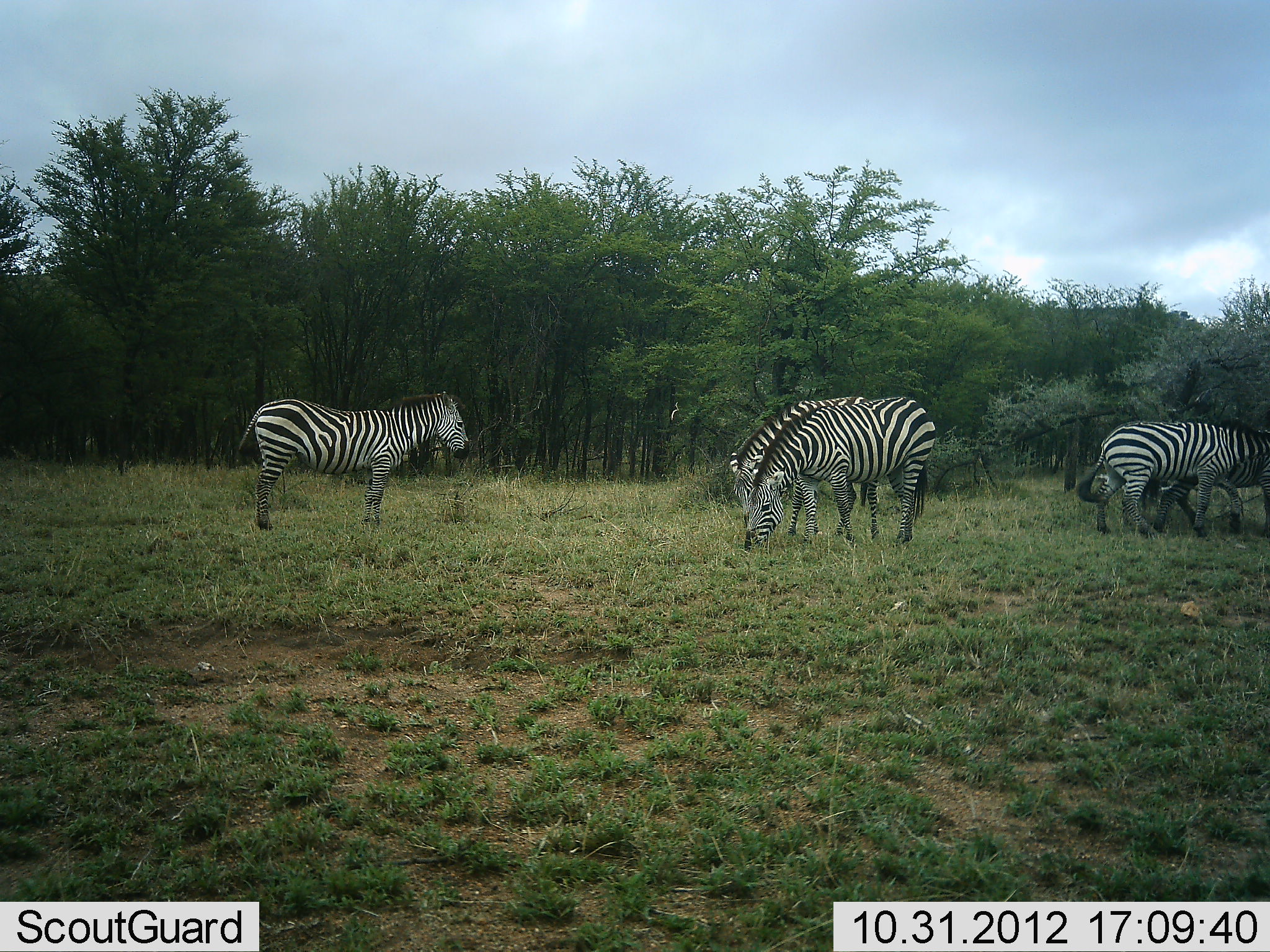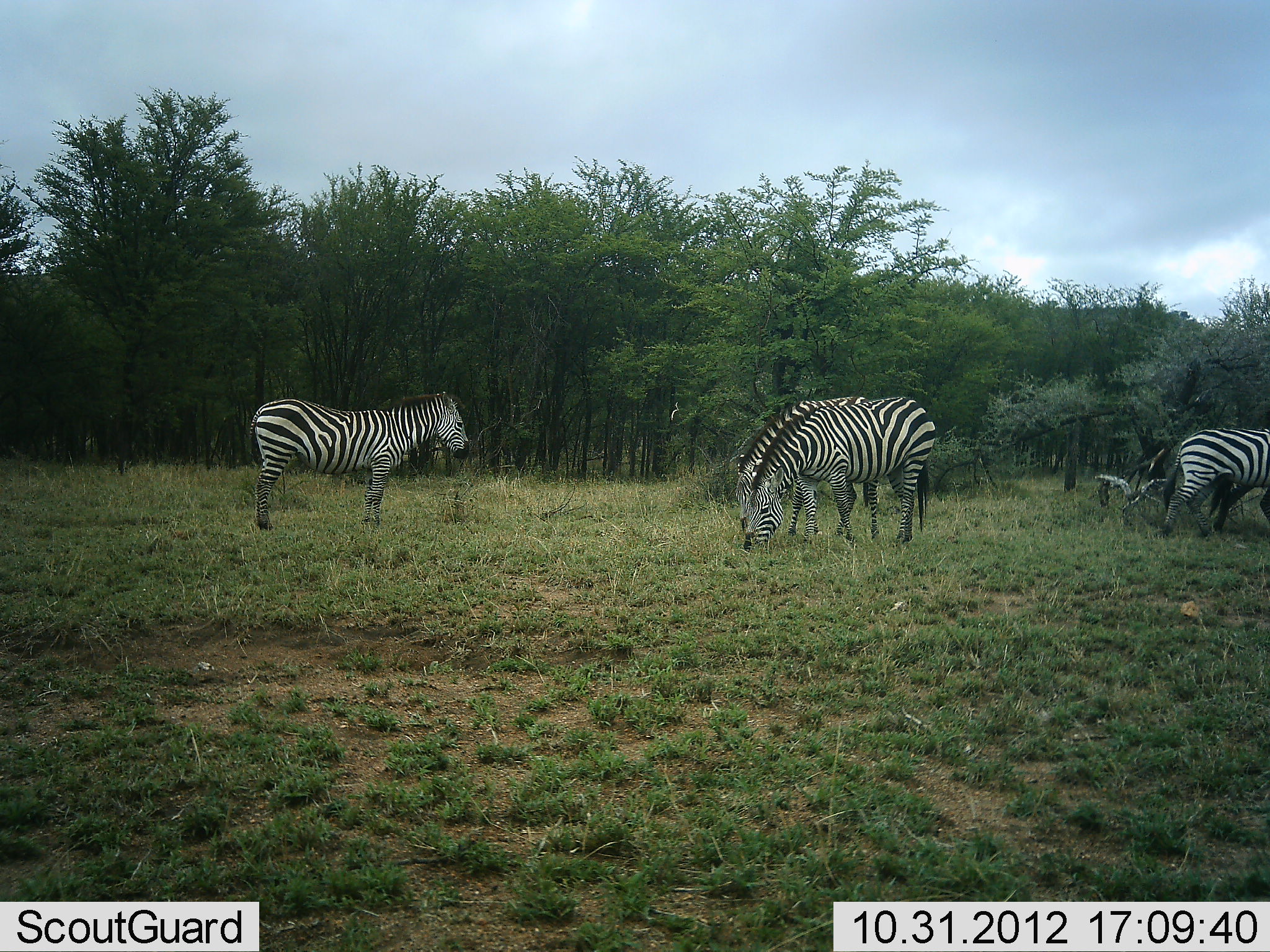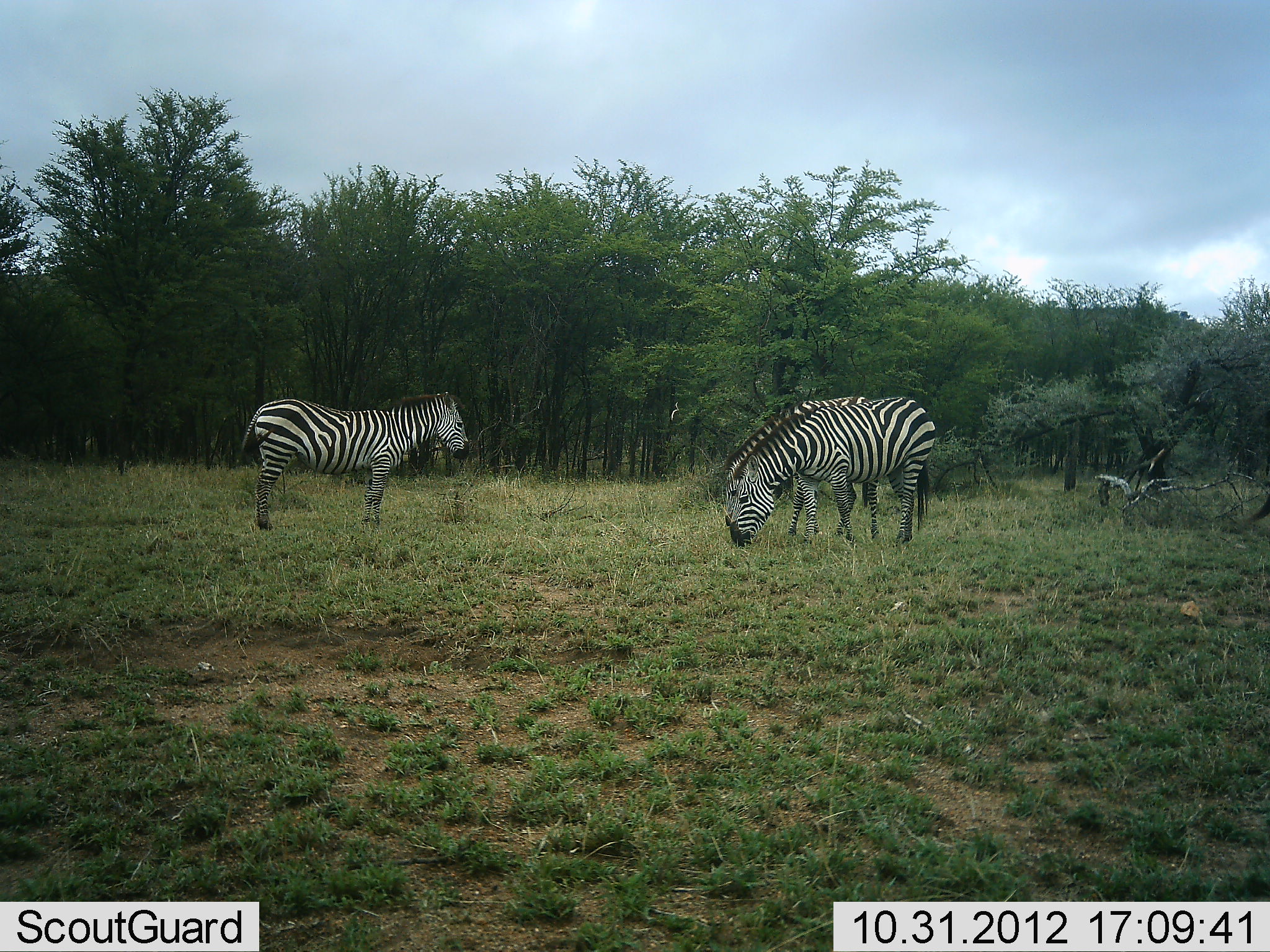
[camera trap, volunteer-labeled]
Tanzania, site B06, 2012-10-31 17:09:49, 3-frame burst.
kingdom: Animalia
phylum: Chordata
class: Mammalia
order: Perissodactyla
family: Equidae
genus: Equus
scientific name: Equus quagga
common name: plains zebra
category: zebra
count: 4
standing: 50%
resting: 10%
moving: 70%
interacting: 0%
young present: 0%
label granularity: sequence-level